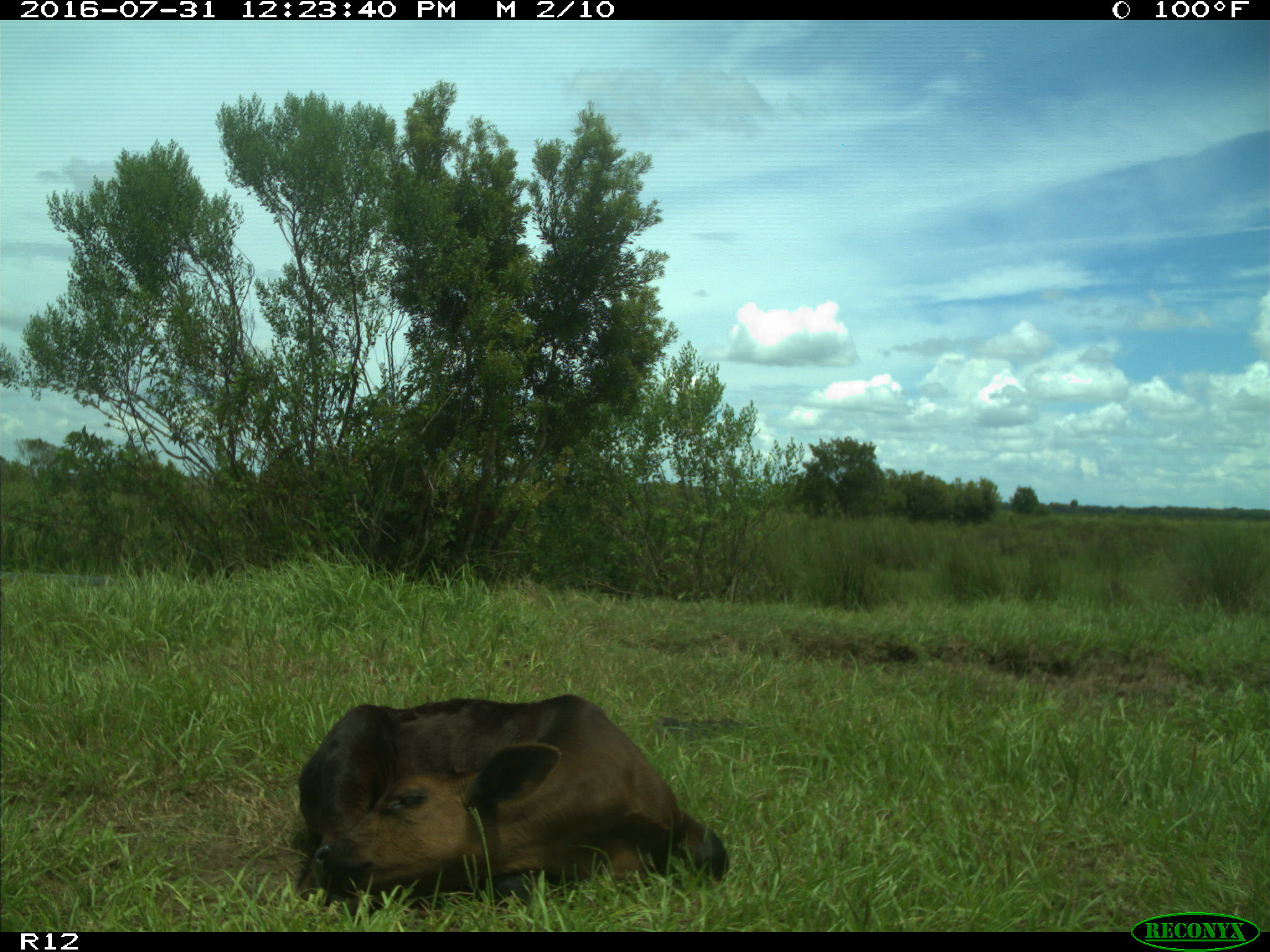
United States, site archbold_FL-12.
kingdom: Animalia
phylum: Chordata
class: Mammalia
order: Artiodactyla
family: Bovidae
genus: Bos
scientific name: Bos taurus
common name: domestic cow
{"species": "Bos taurus (domestic cow)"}